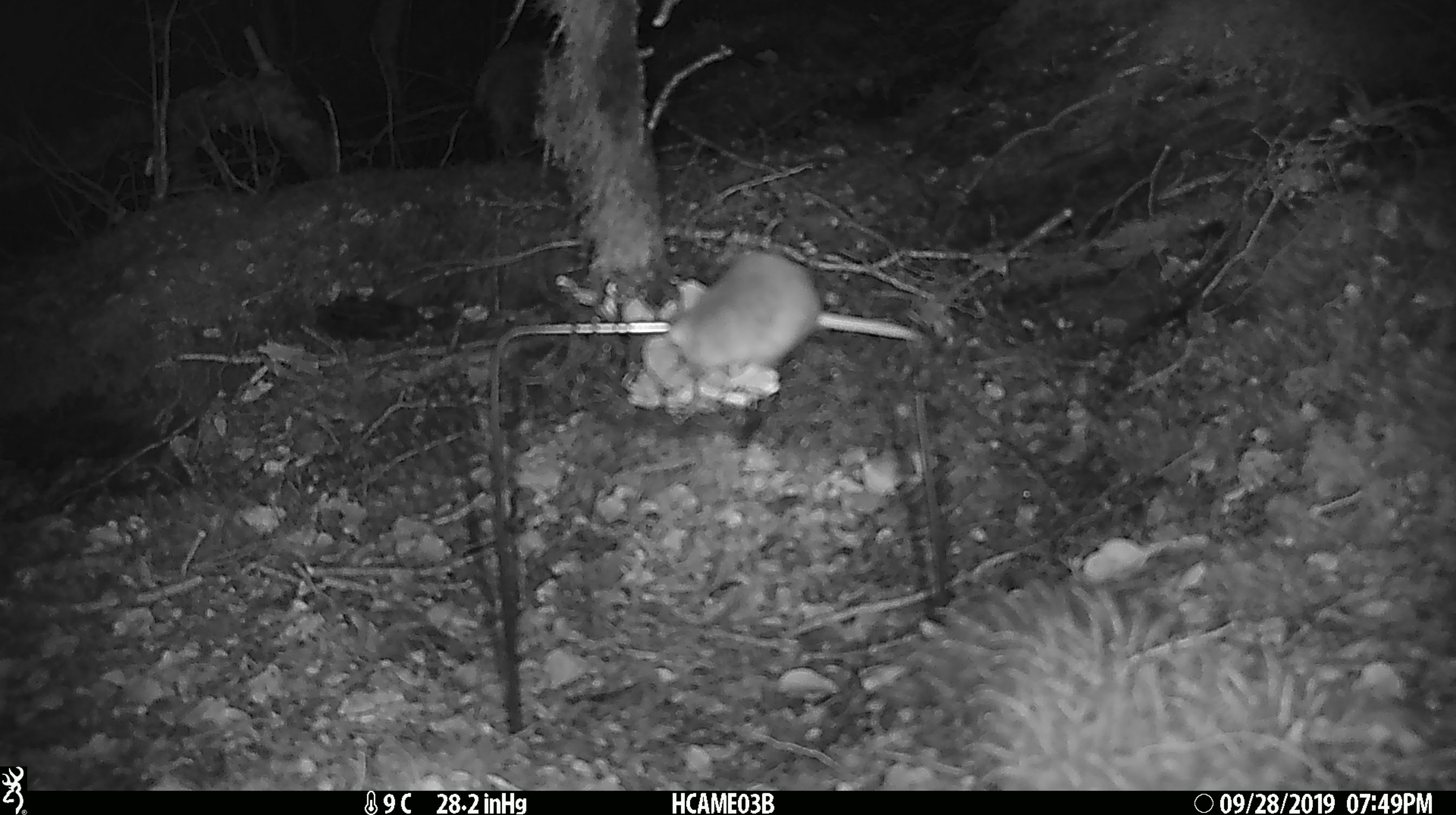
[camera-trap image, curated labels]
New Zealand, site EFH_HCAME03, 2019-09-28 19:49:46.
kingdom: Animalia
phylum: Chordata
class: Mammalia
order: Rodentia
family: Muridae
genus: Mus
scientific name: Mus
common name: mouse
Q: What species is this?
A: Mouse (Mus).